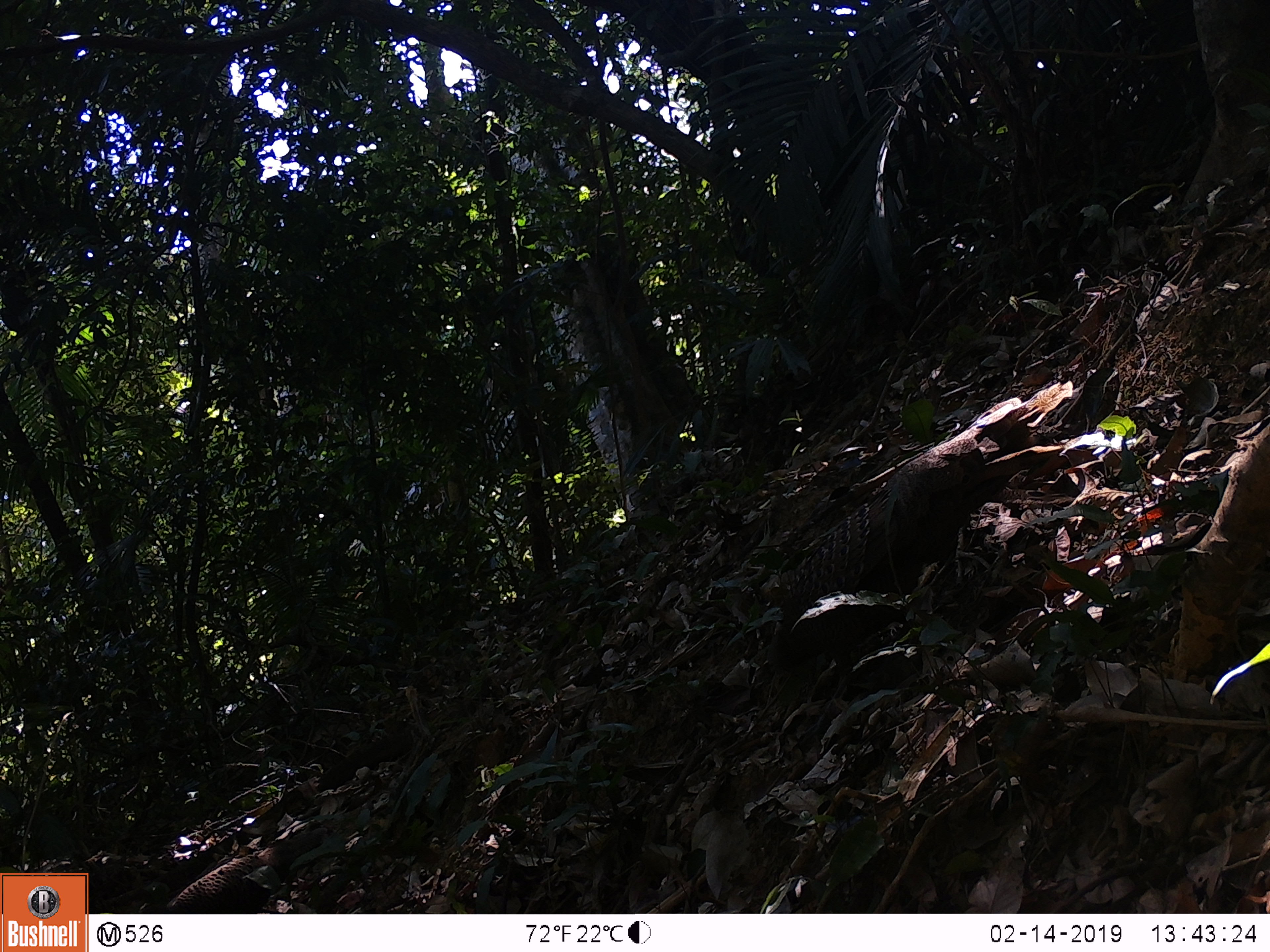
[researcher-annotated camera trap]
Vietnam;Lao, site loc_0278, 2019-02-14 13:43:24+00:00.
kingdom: Animalia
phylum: Chordata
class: Aves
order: Galliformes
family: Phasianidae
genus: Polyplectron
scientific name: Polyplectron bicalcaratum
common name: gray peacock-pheasant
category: grey peacock pheasant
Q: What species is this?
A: Grey peacock pheasant (gray peacock-pheasant) (Polyplectron bicalcaratum).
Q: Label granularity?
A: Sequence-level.